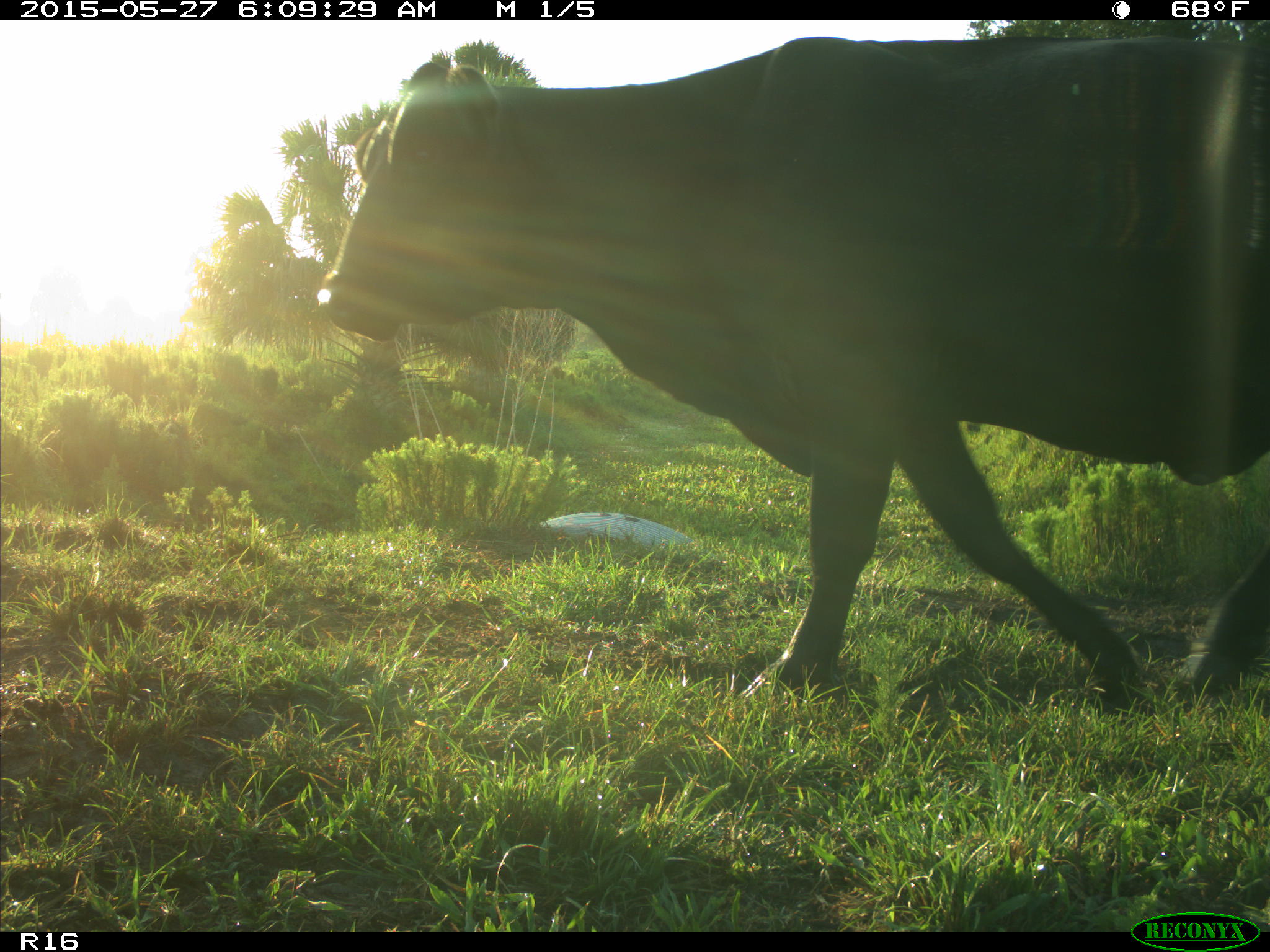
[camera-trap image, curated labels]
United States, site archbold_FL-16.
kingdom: Animalia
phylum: Chordata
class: Mammalia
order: Artiodactyla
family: Bovidae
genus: Bos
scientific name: Bos taurus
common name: domestic cow